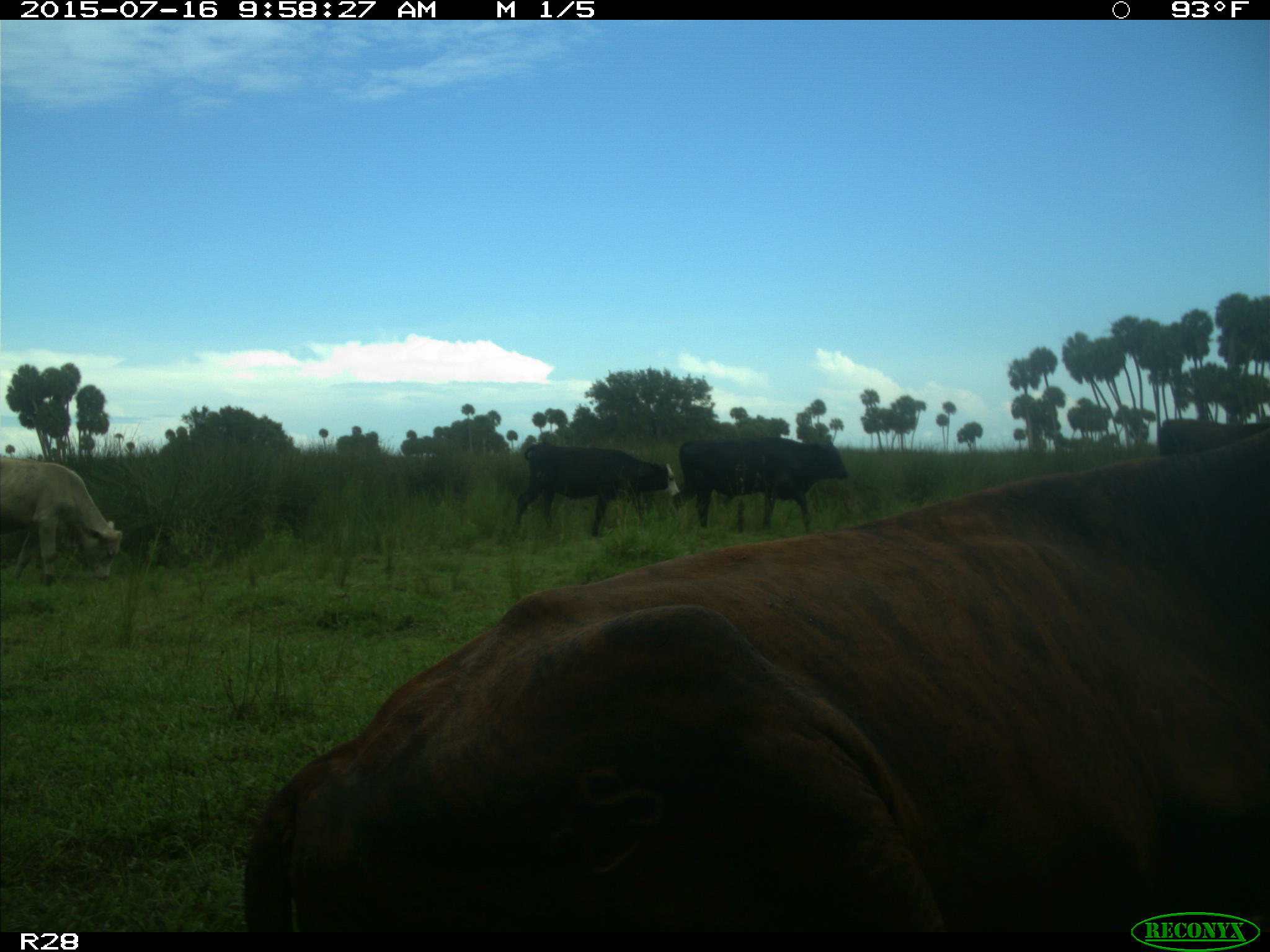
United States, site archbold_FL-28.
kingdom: Animalia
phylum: Chordata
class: Mammalia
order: Artiodactyla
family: Bovidae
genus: Bos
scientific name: Bos taurus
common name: domestic cow